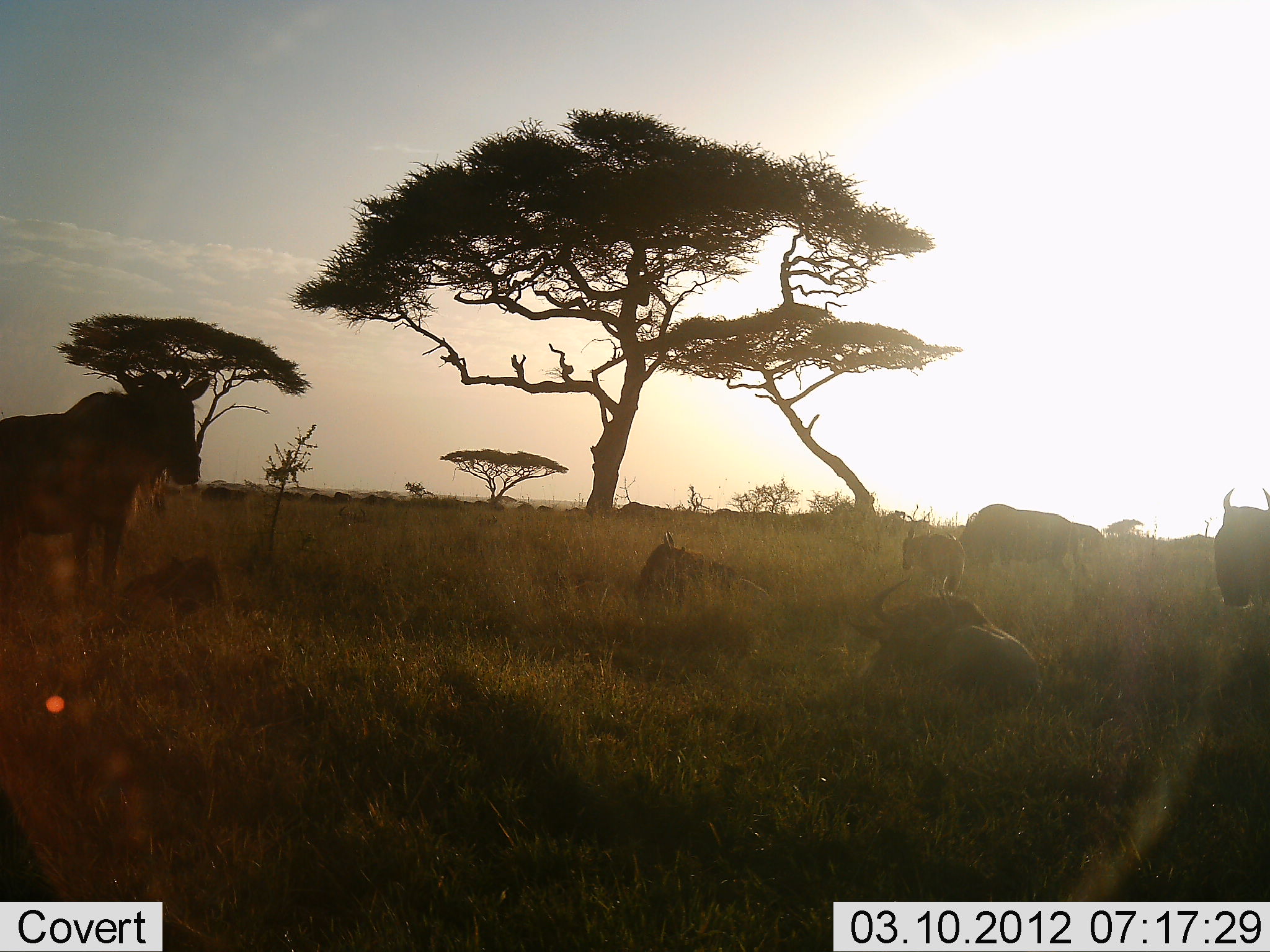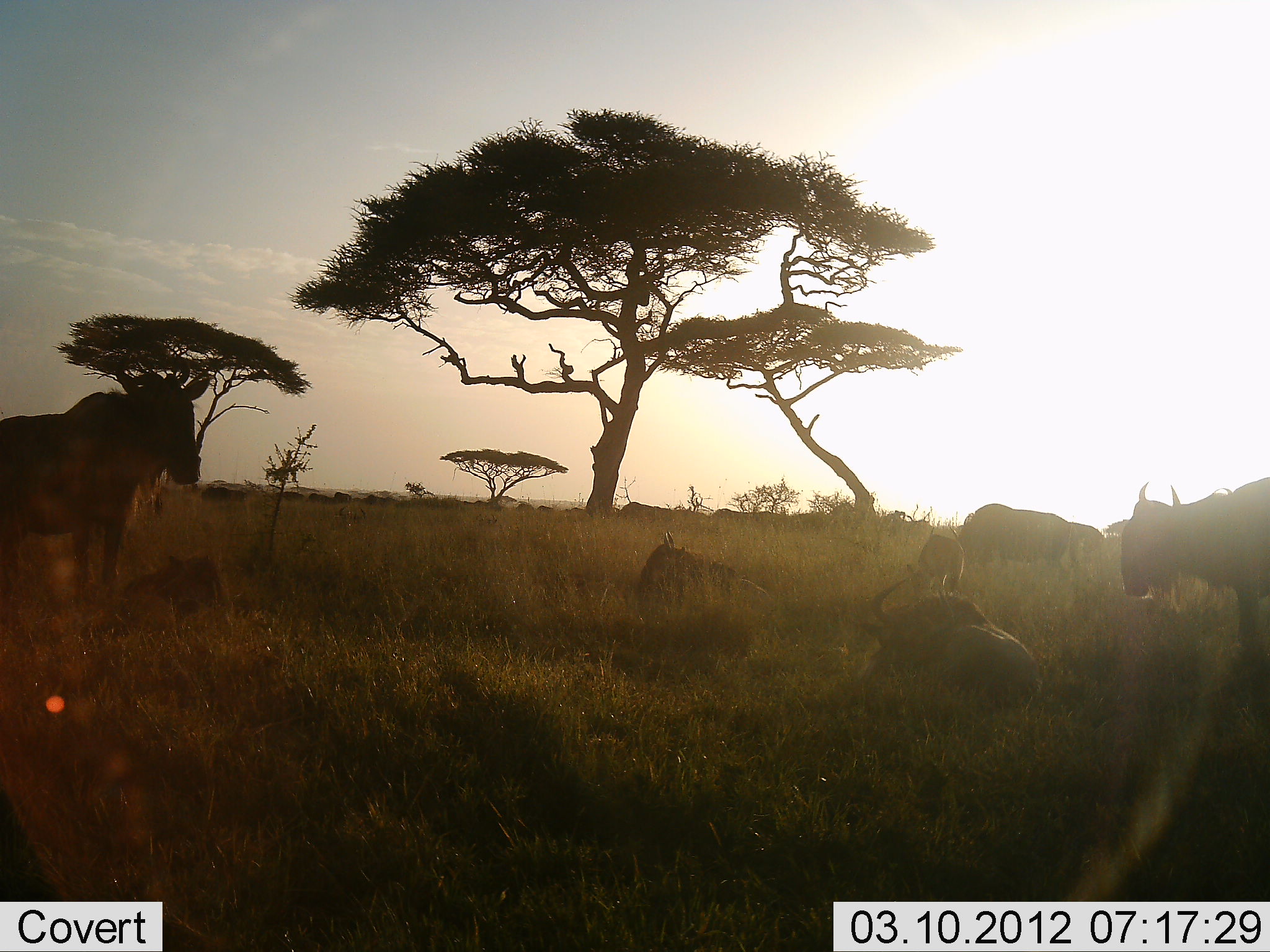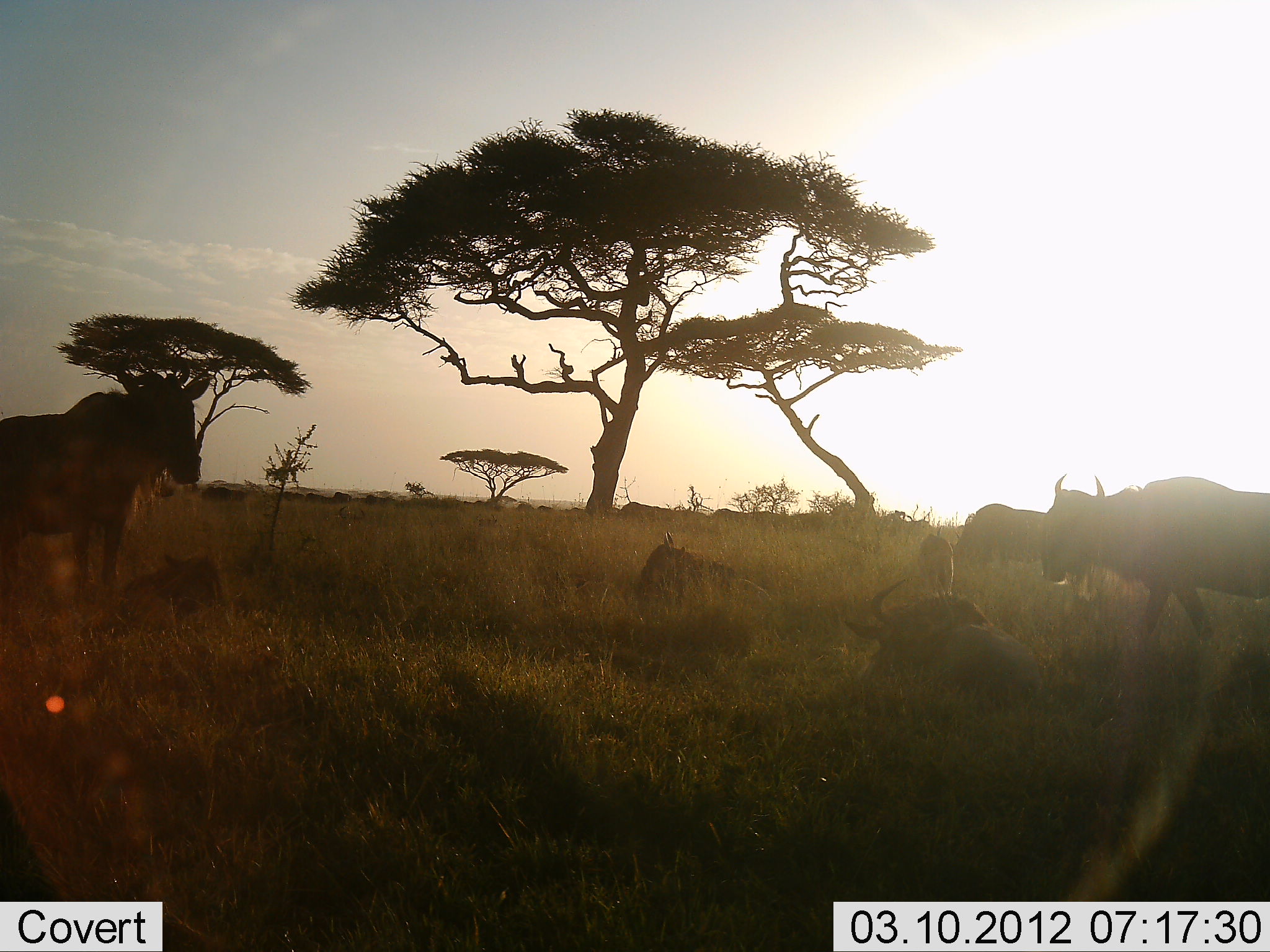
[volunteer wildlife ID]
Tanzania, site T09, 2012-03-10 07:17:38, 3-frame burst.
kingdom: Animalia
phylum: Chordata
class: Mammalia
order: Artiodactyla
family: Bovidae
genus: Connochaetes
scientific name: Connochaetes taurinus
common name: blue wildebeest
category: wildebeest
Wildebeest (blue wildebeest) (Connochaetes taurinus), count 6. Behavior (volunteer vote fractions): standing 76%, resting 94%, moving 41%, interacting 6%. Young present (vote fraction): 59%. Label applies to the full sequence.